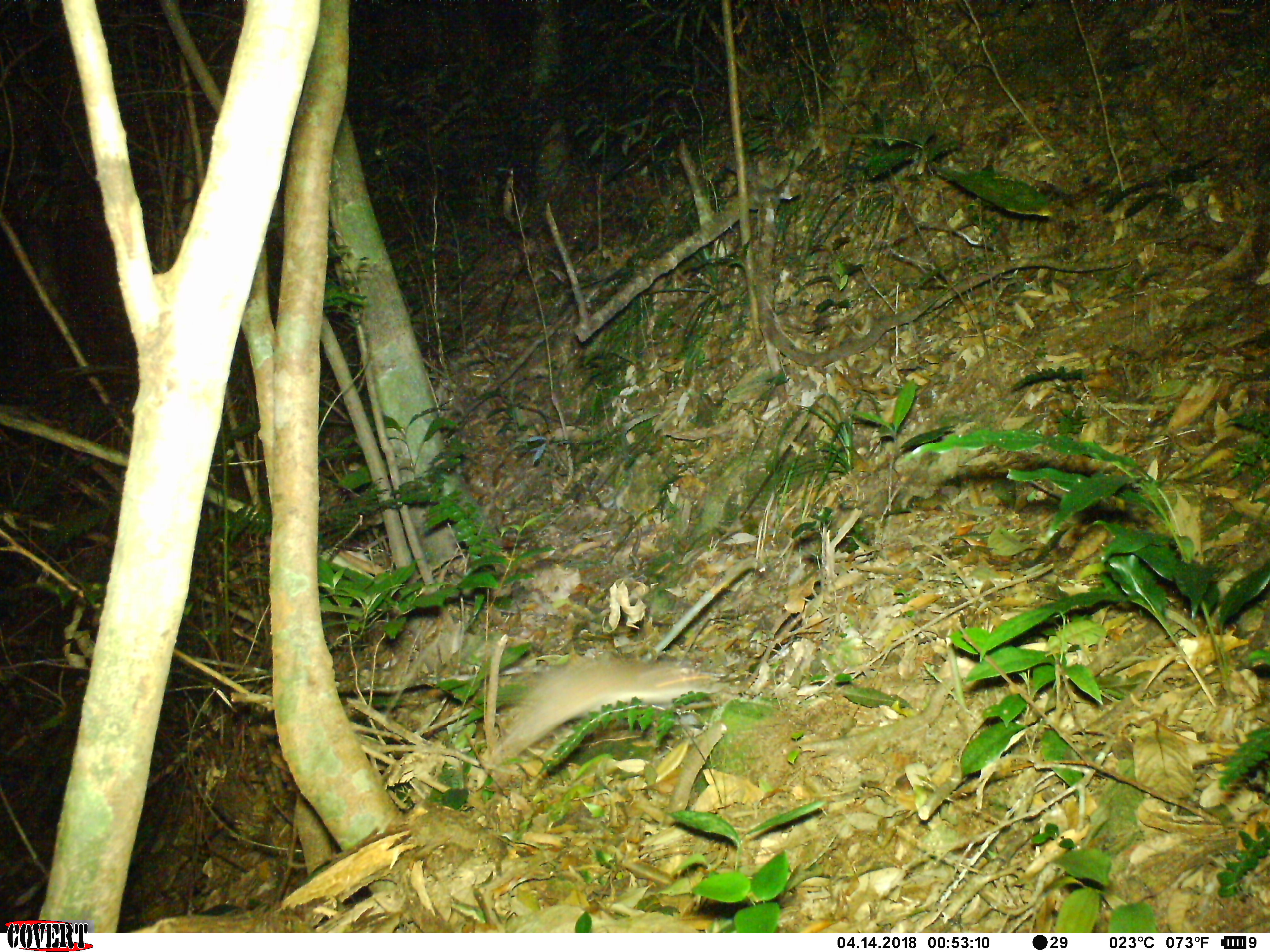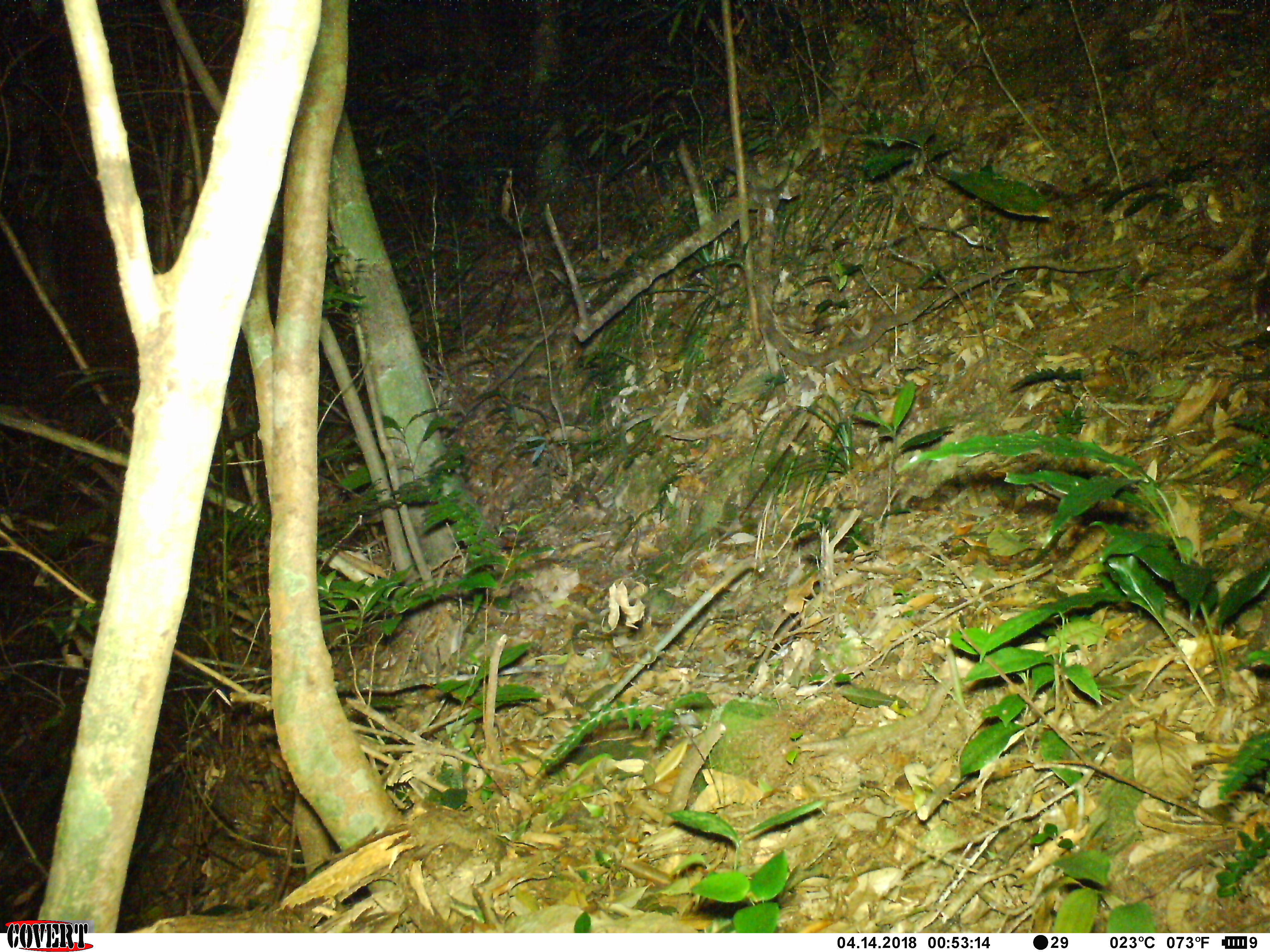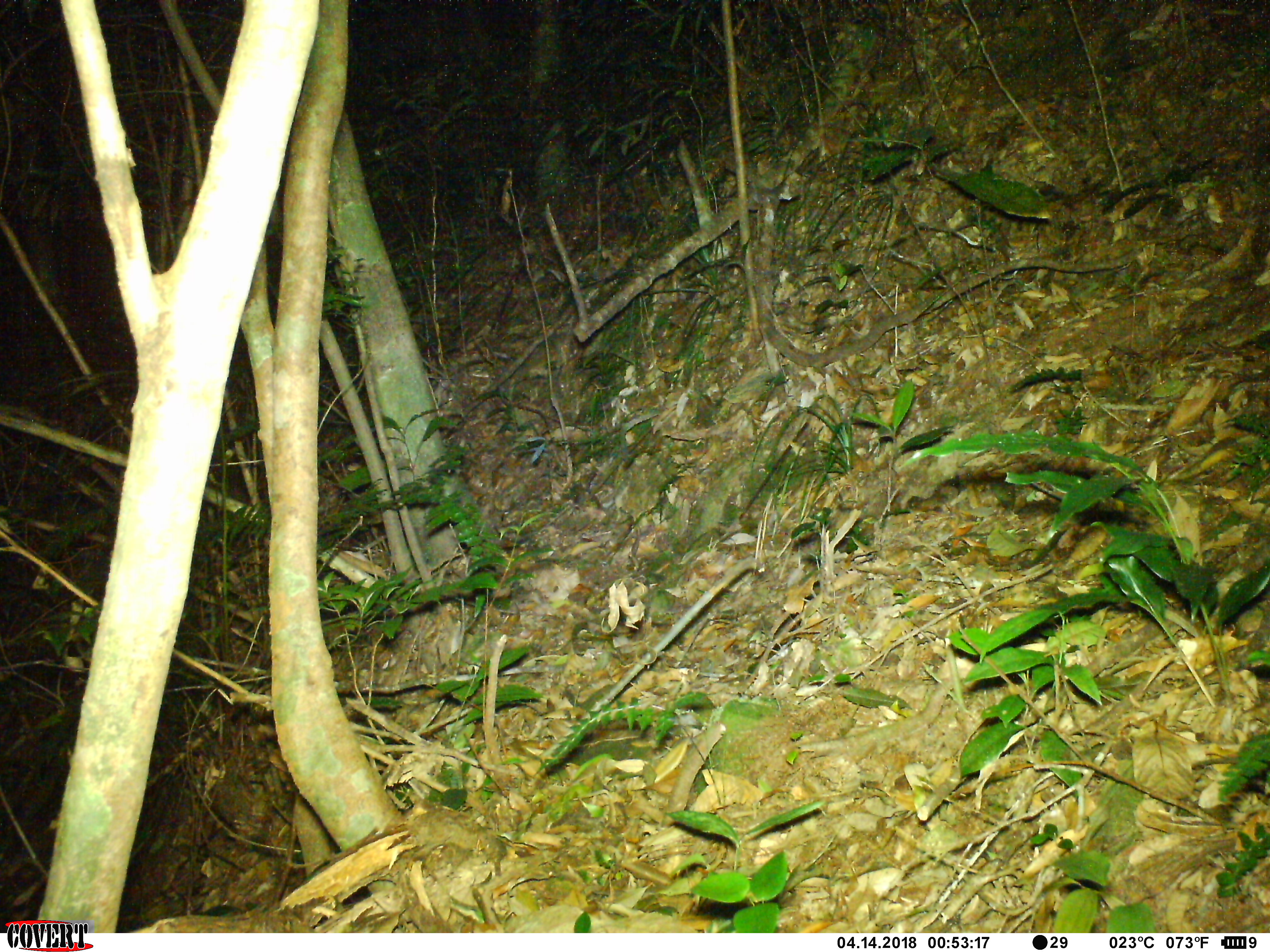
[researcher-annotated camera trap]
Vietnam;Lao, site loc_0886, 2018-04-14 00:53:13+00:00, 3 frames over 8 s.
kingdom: Animalia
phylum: Chordata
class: Mammalia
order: Rodentia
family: Muridae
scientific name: Muridae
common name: old-world mice and rats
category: unidentified murid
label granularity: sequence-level